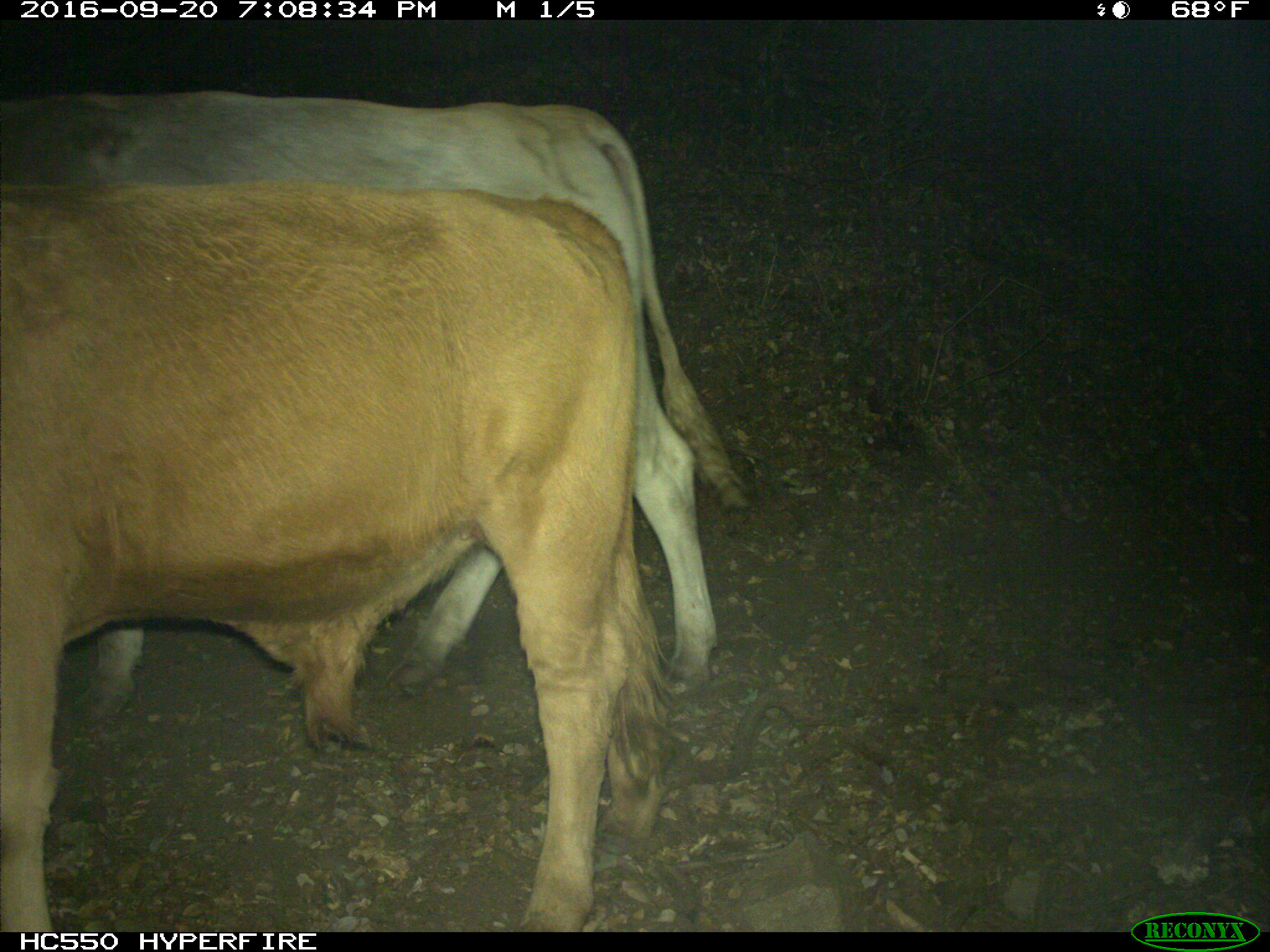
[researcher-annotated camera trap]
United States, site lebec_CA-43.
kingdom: Animalia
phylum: Chordata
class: Mammalia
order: Artiodactyla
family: Bovidae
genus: Bos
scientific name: Bos taurus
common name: domestic cow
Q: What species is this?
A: Bos taurus (domestic cow).